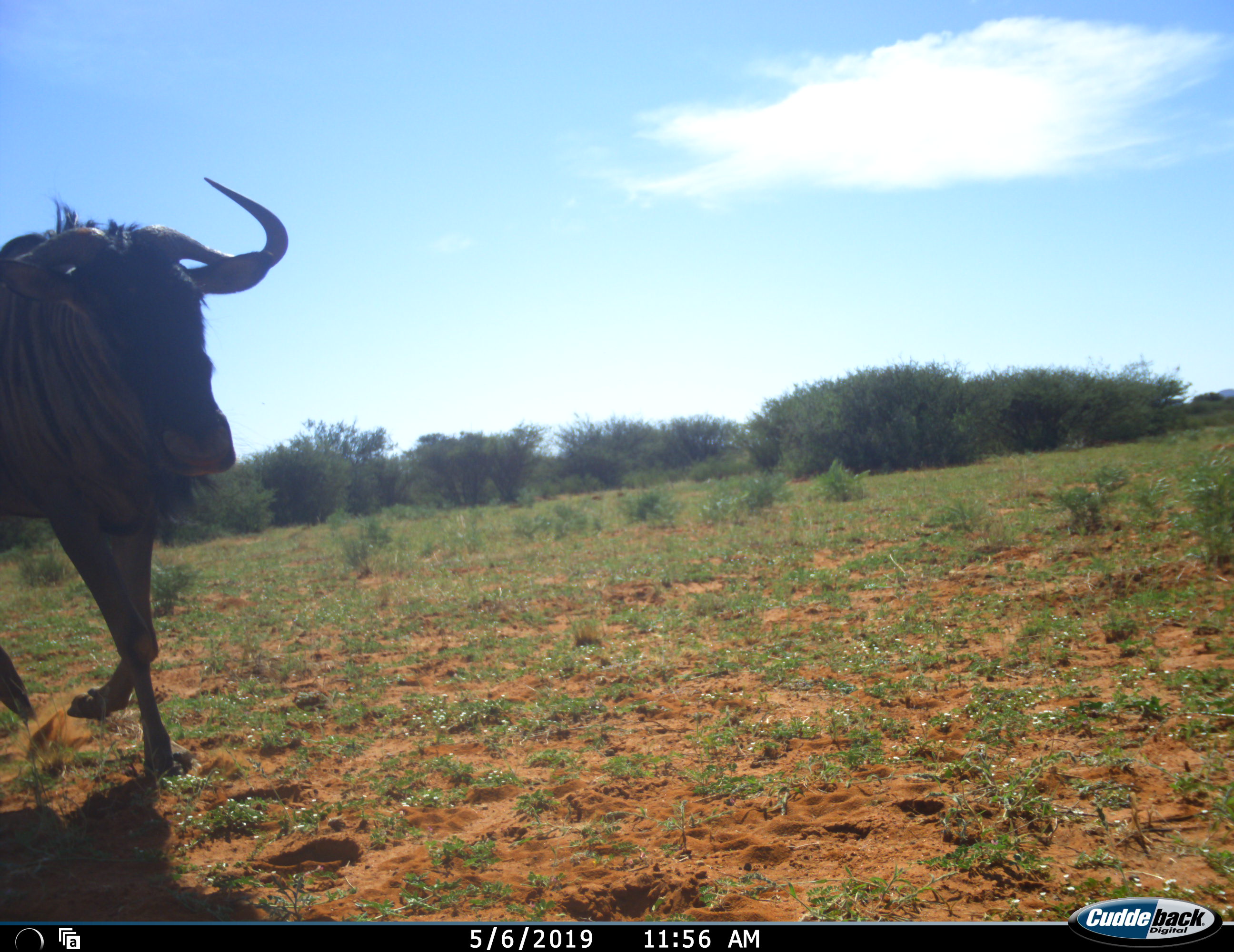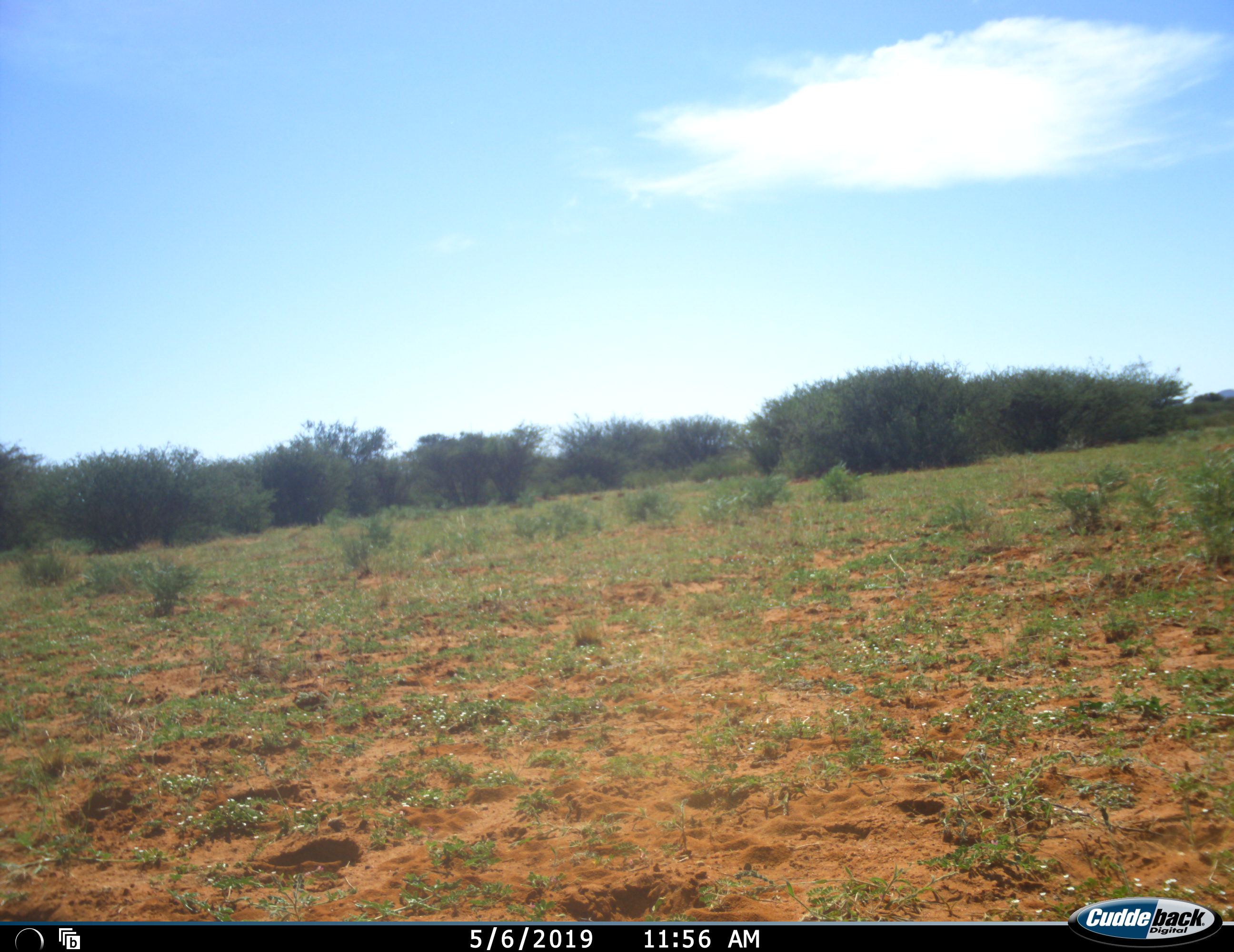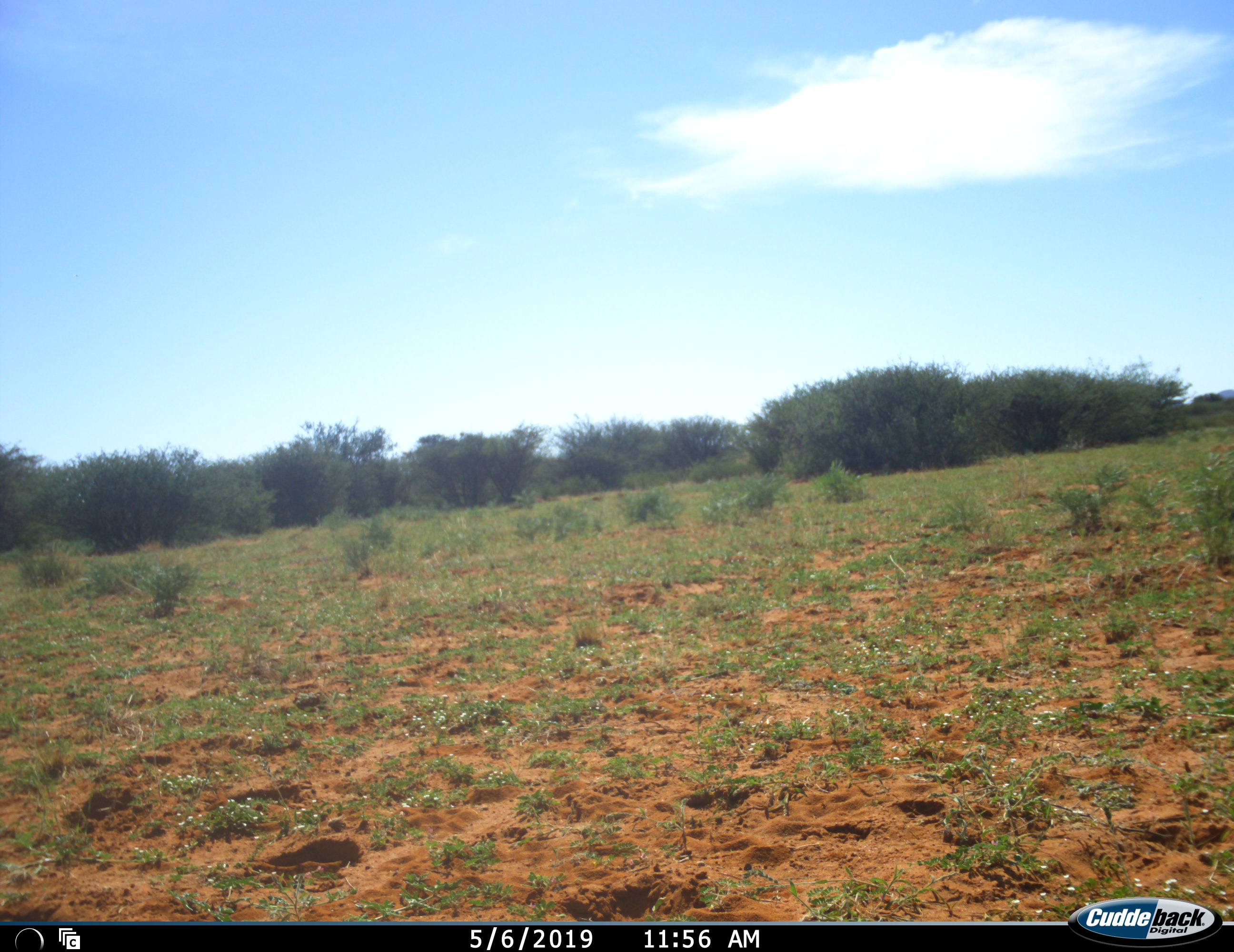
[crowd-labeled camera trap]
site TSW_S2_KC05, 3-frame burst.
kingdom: Animalia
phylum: Chordata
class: Mammalia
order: Artiodactyla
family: Bovidae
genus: Connochaetes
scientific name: Connochaetes taurinus taurinus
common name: blue wildebeest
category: wildebeestblue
Wildebeestblue (blue wildebeest) (Connochaetes taurinus taurinus), count 1. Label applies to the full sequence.